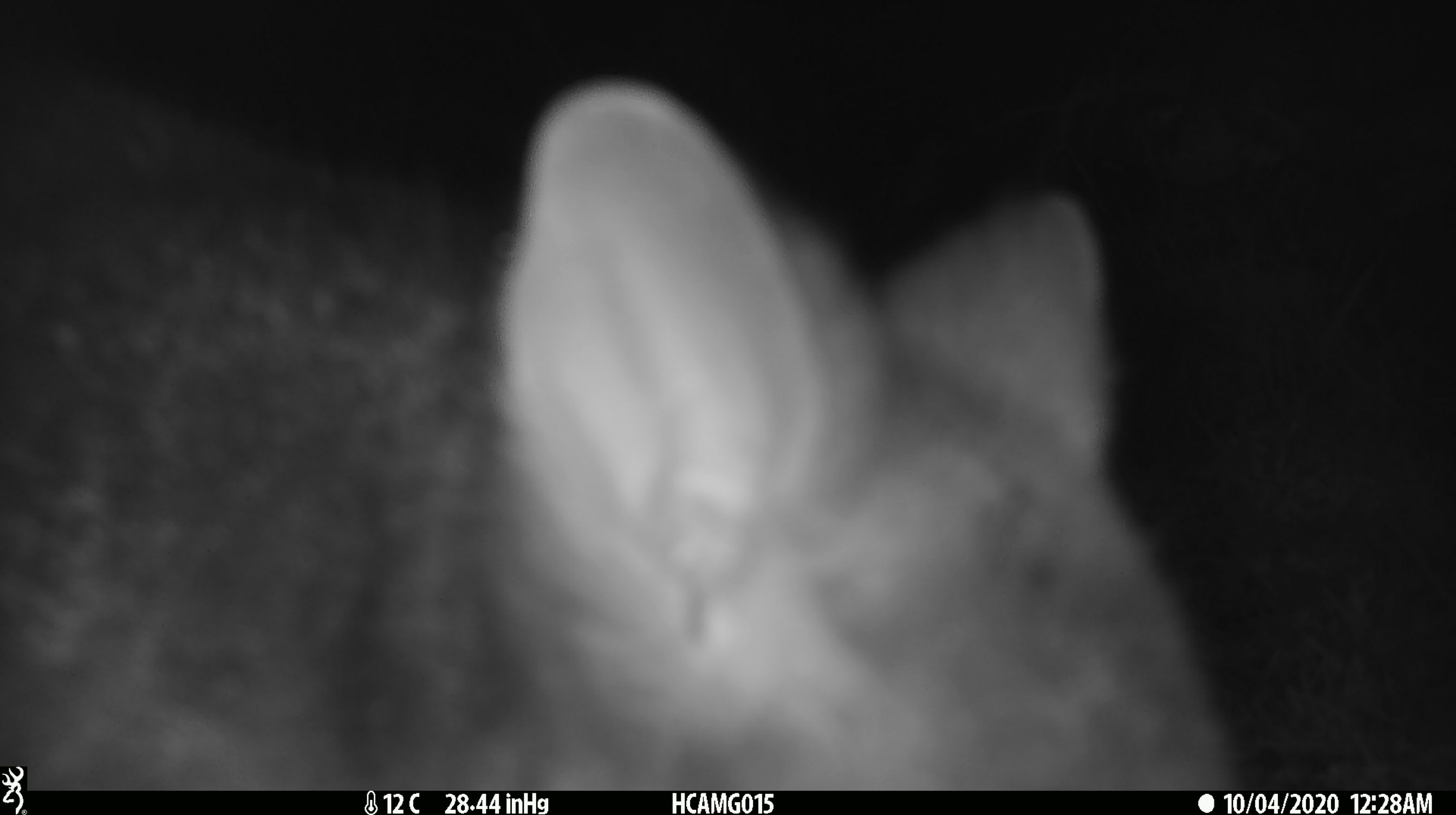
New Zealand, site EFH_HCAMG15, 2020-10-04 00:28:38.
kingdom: Animalia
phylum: Chordata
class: Mammalia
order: Diprotodontia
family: Phalangeridae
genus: Trichosurus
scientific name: Trichosurus vulpecula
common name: common brushtail possum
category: possum